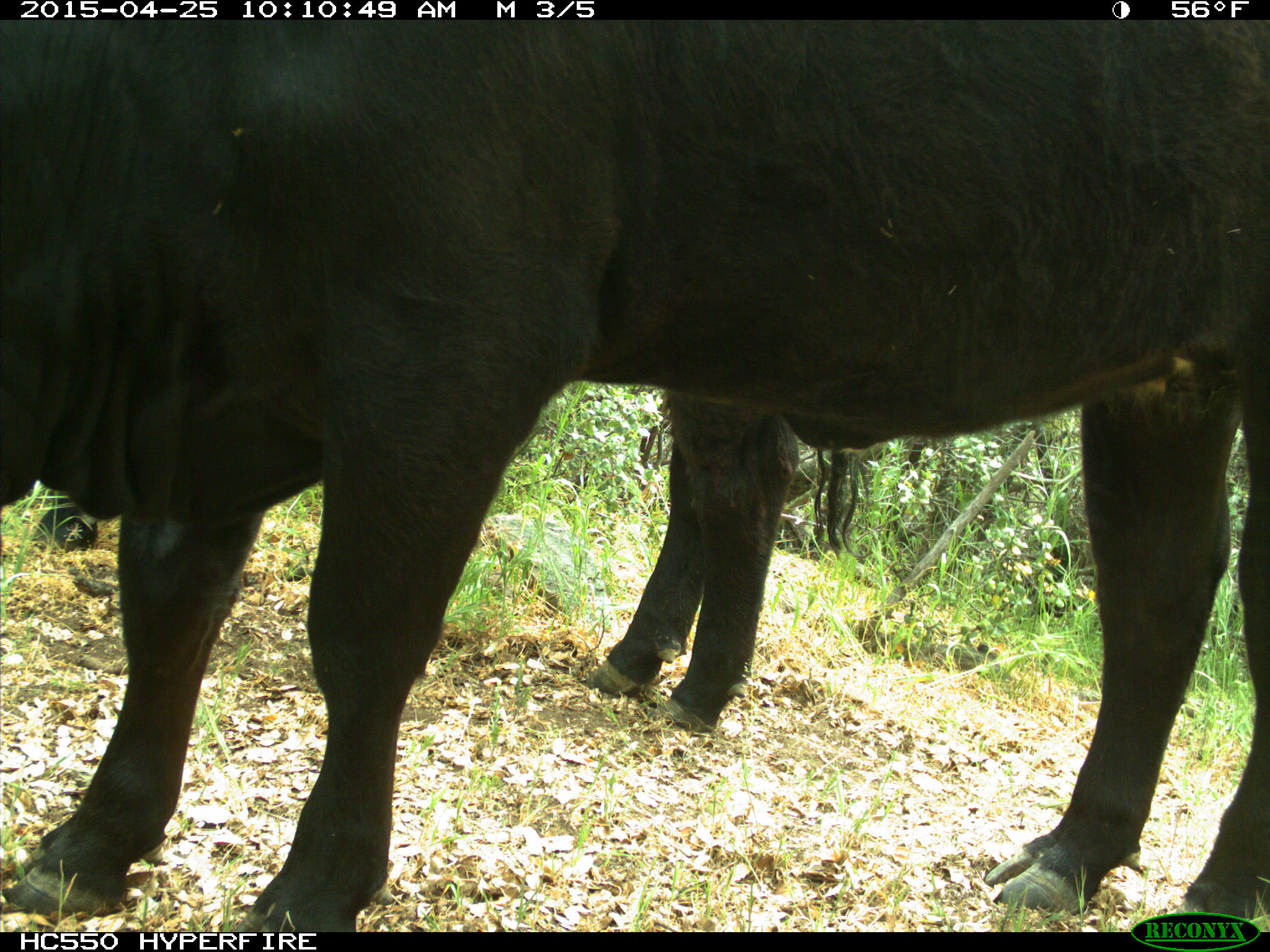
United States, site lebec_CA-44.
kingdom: Animalia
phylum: Chordata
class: Mammalia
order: Artiodactyla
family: Suidae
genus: Sus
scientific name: Sus scrofa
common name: wild boar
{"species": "Sus scrofa (wild boar)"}